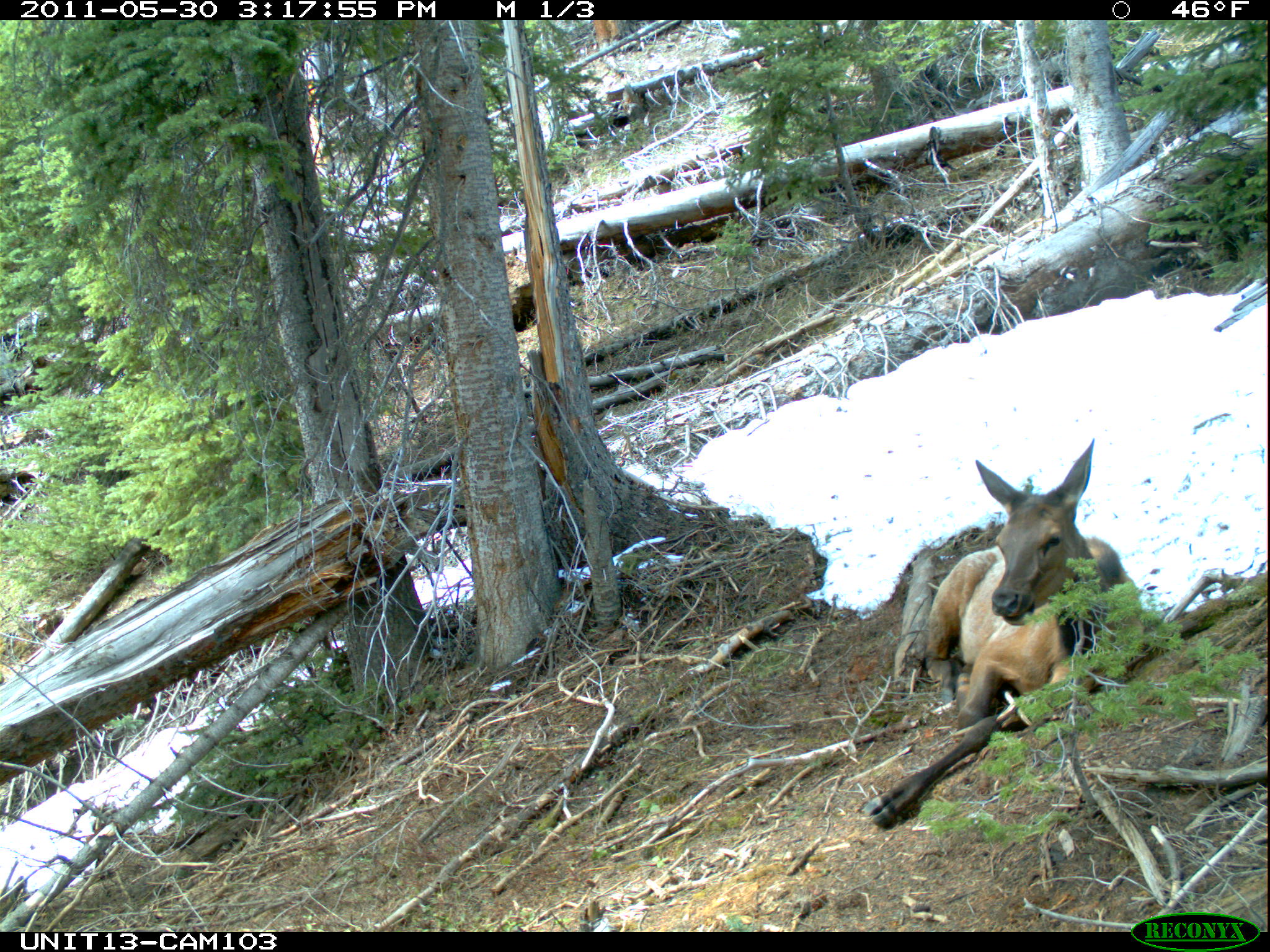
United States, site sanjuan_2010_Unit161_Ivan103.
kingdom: Animalia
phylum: Chordata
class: Mammalia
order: Artiodactyla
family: Cervidae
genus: Cervus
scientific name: Cervus elaphus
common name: red deer